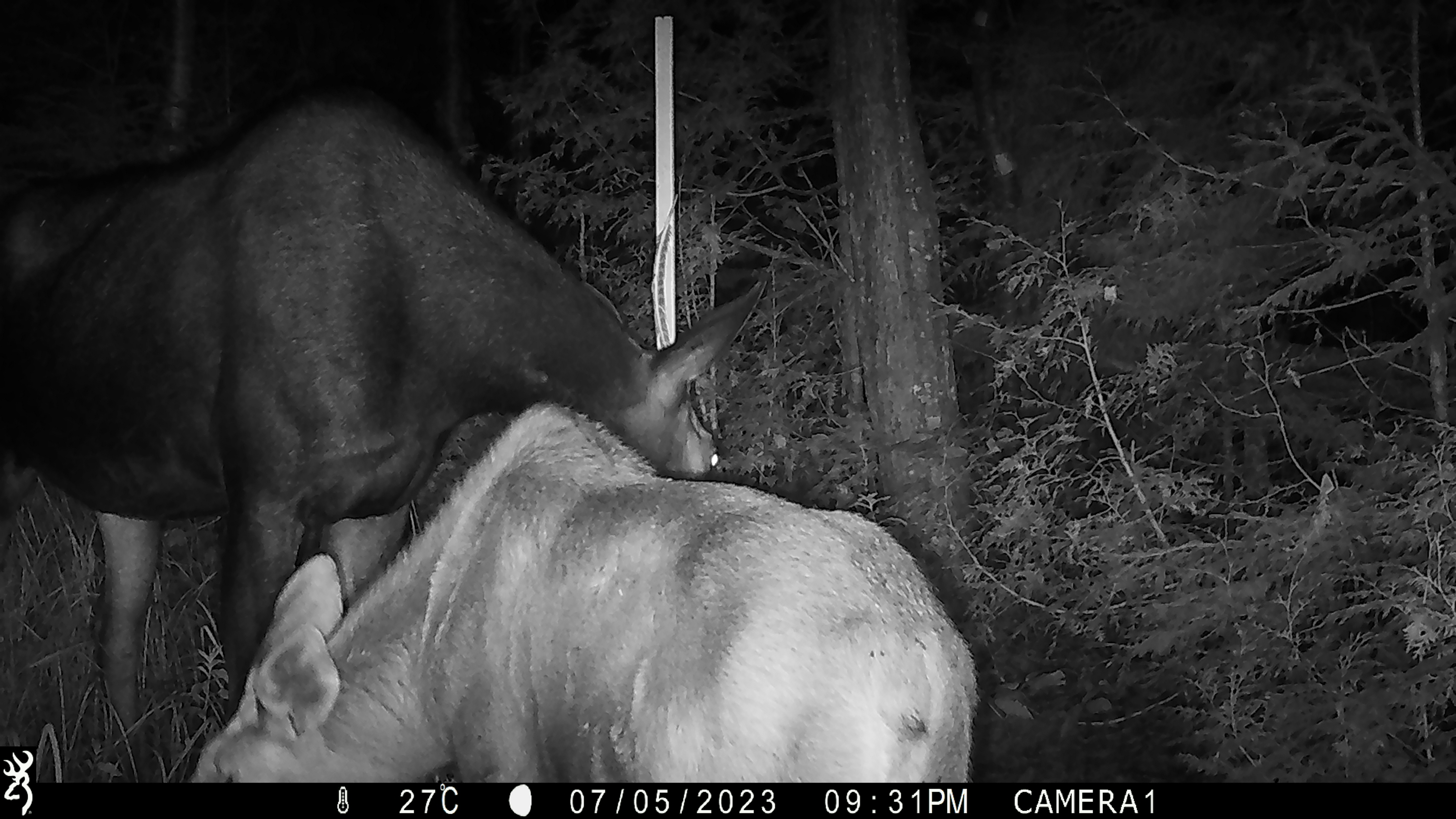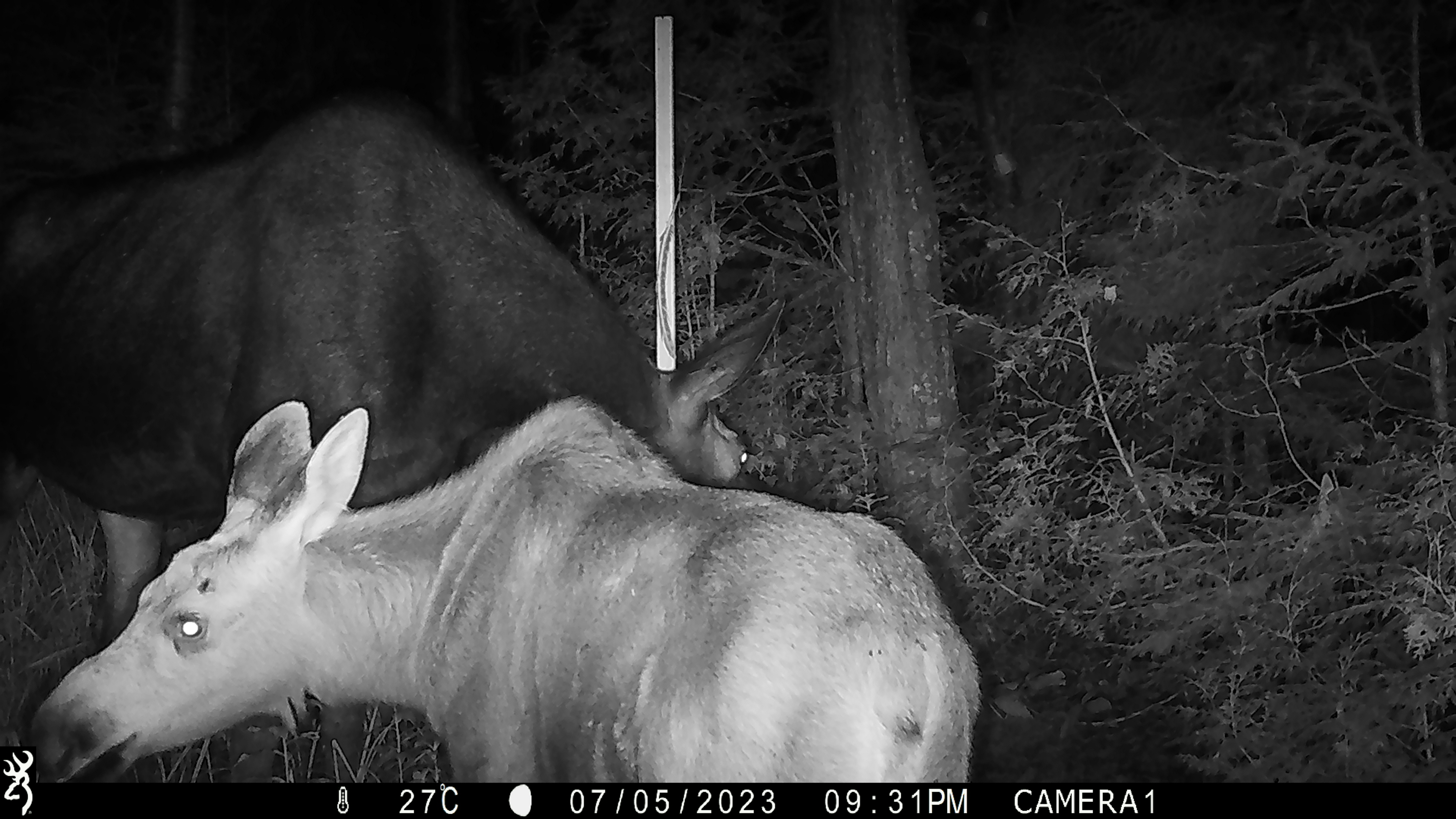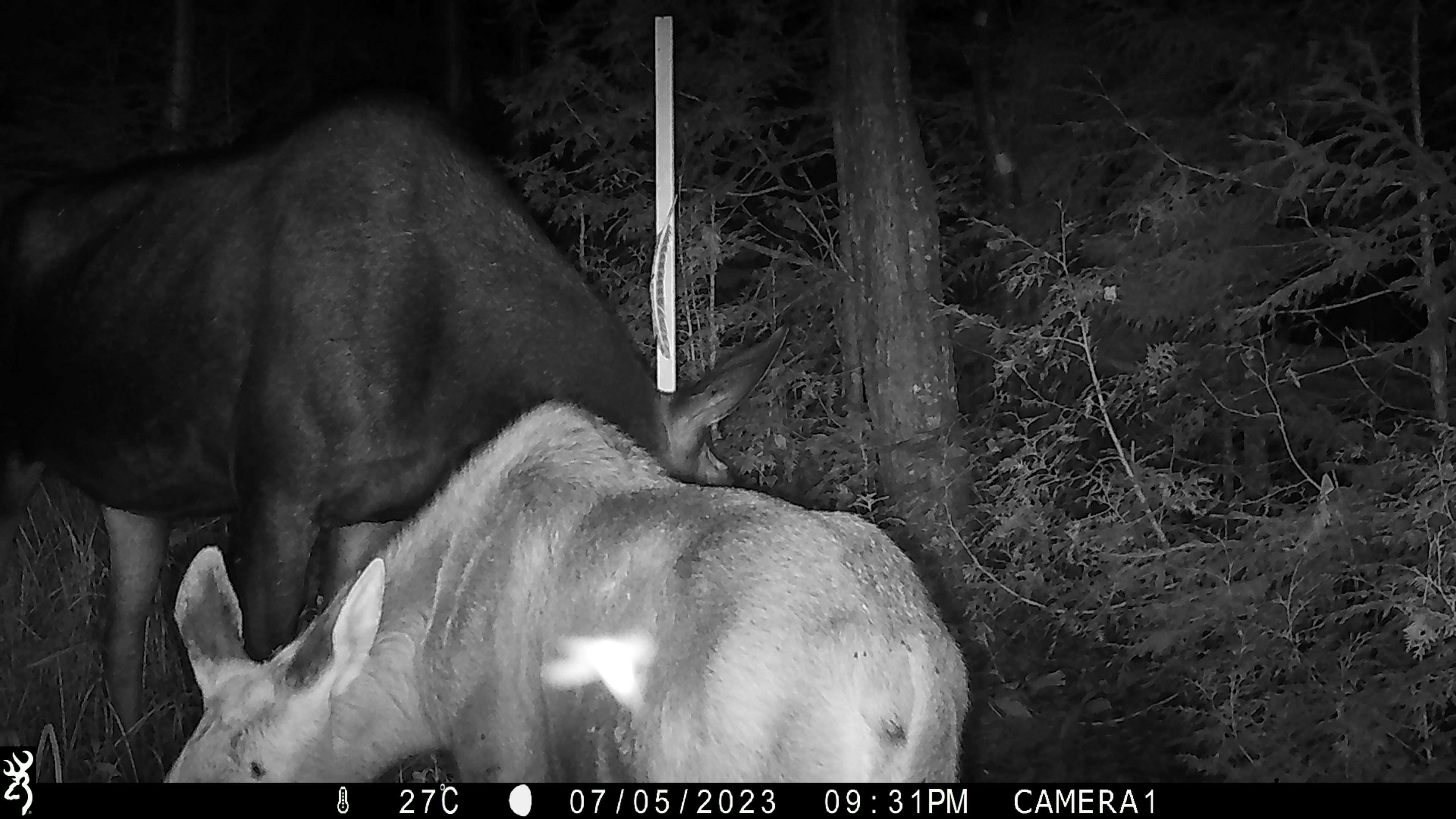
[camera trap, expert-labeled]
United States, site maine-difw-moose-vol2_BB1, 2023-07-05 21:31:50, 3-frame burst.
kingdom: Animalia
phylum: Chordata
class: Mammalia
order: Artiodactyla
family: Cervidae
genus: Alces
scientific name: Alces alces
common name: moose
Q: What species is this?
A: Moose (Alces alces).